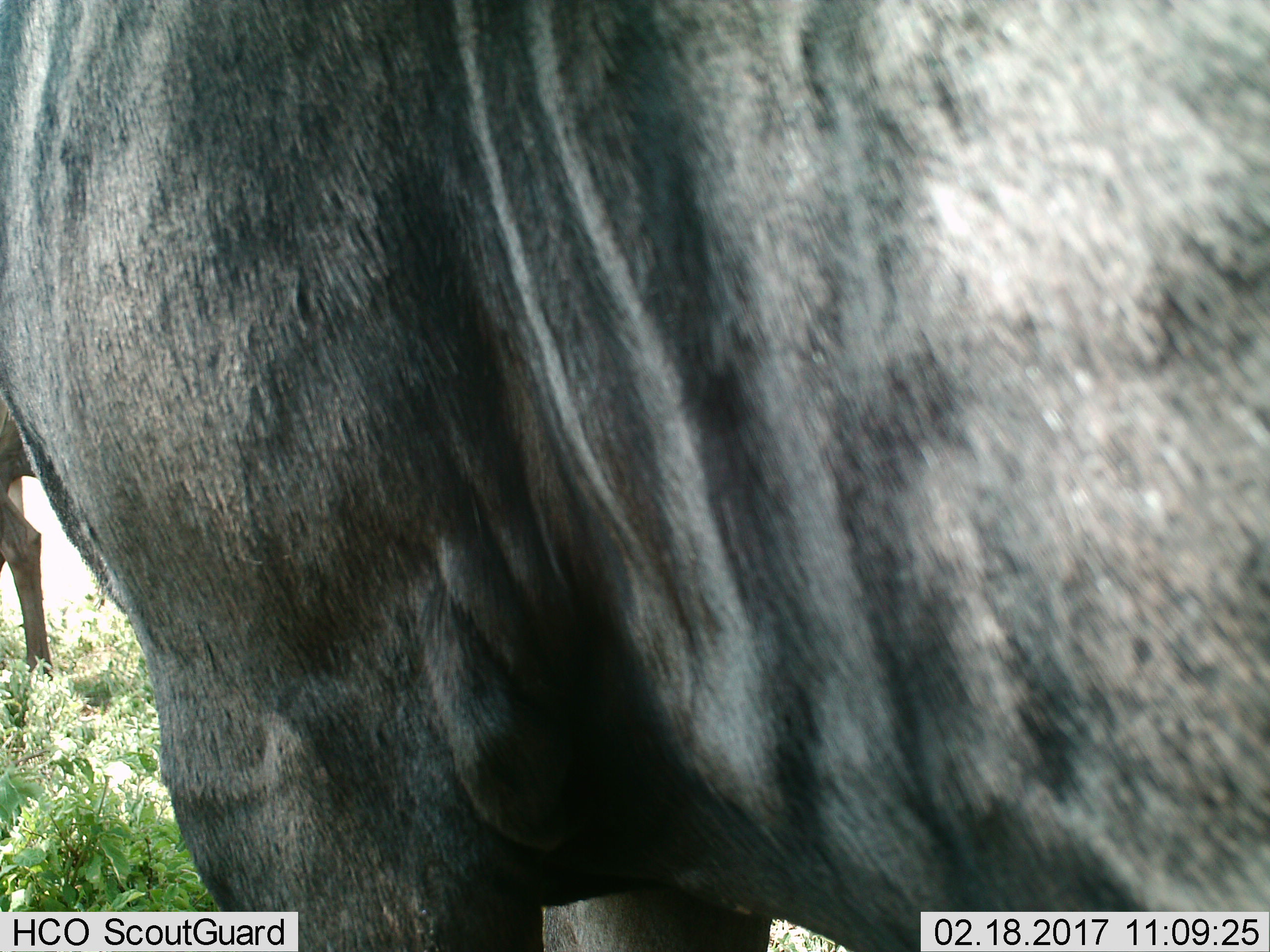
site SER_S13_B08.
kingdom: Animalia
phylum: Chordata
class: Mammalia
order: Artiodactyla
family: Bovidae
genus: Connochaetes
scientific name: Connochaetes taurinus taurinus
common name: blue wildebeest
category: wildebeestblue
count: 2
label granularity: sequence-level